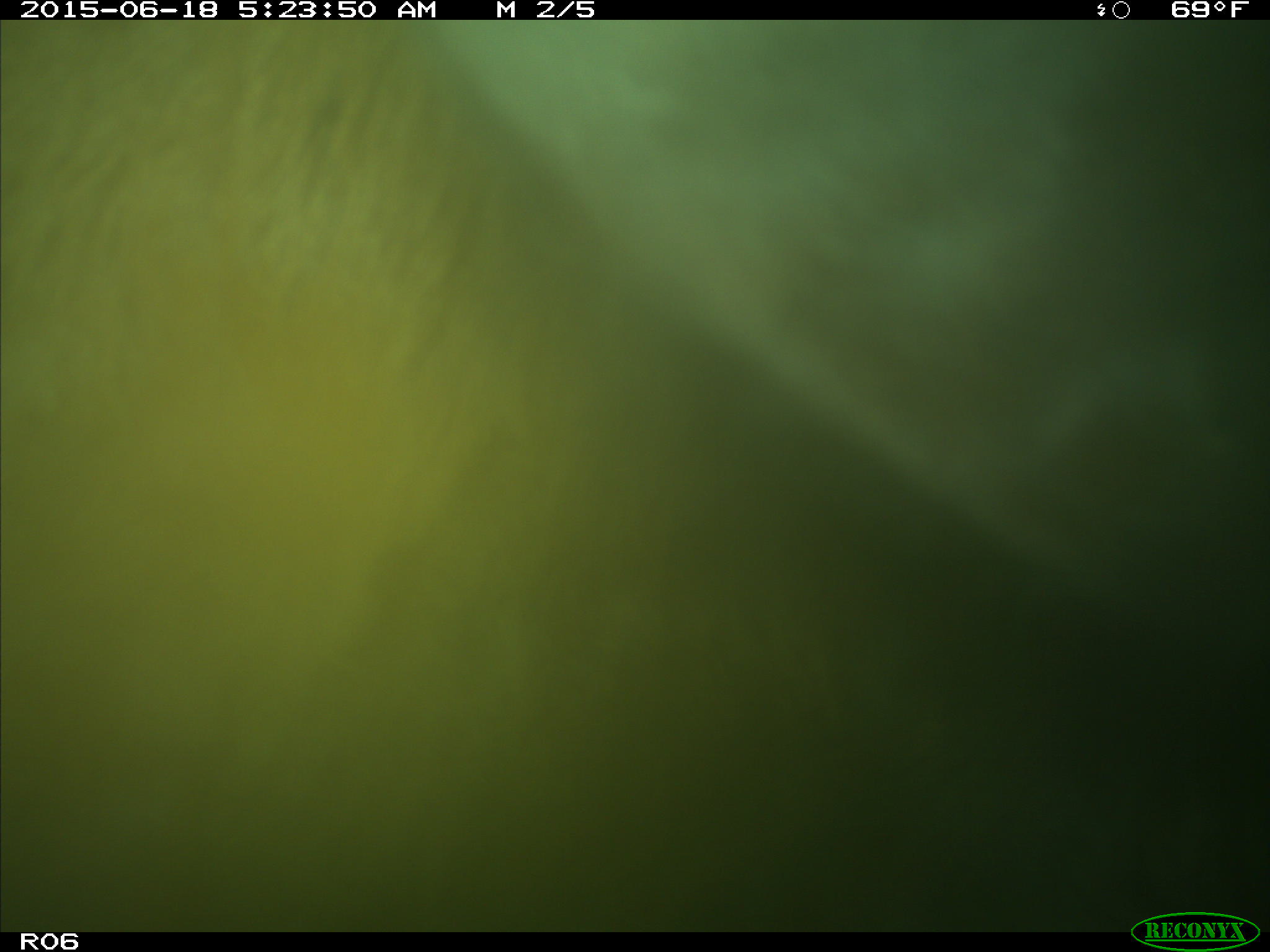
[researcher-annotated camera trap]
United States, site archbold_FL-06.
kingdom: Animalia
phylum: Chordata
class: Mammalia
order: Artiodactyla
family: Bovidae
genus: Bos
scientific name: Bos taurus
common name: domestic cow